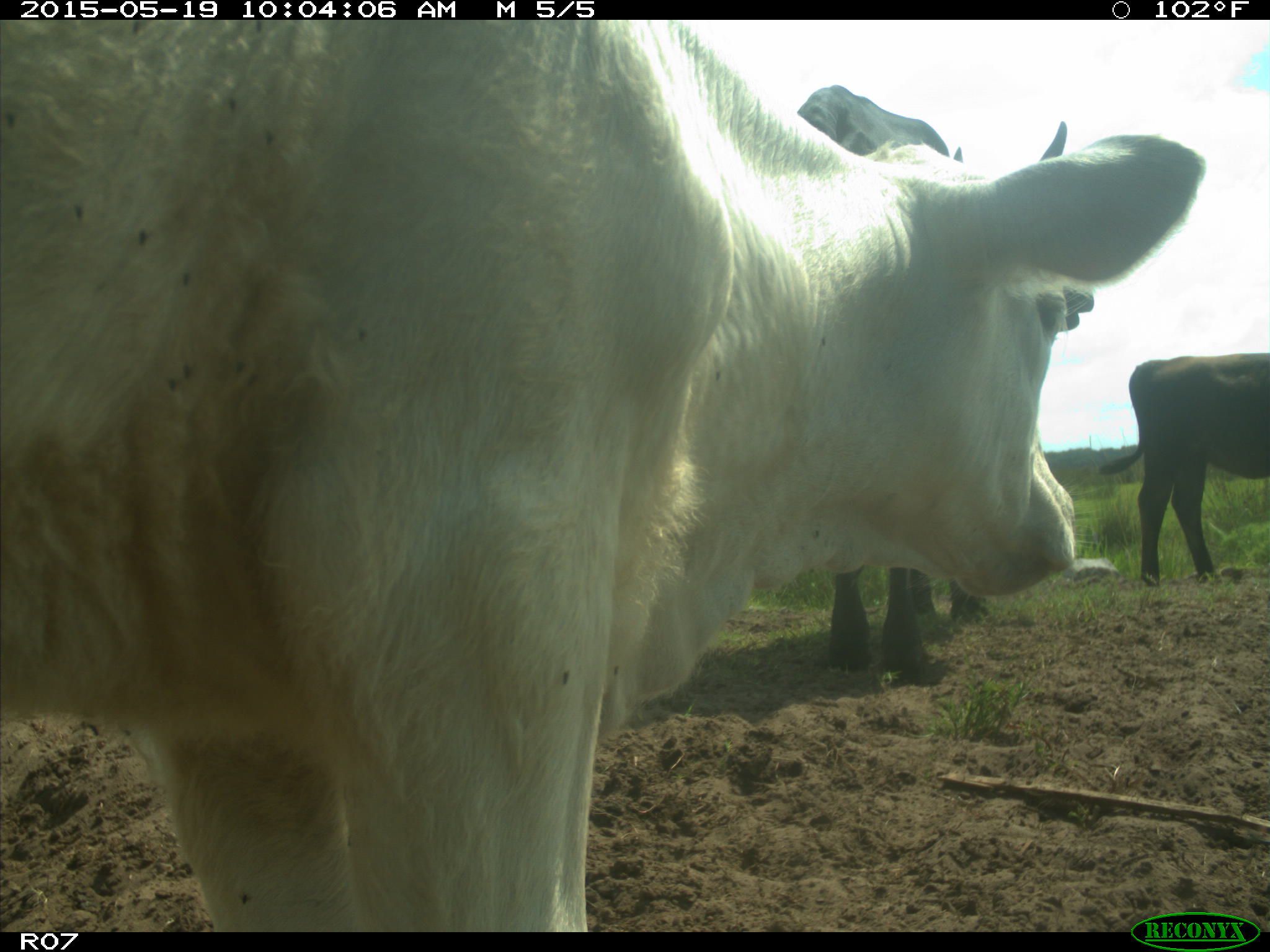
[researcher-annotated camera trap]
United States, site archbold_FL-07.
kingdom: Animalia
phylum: Chordata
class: Mammalia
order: Artiodactyla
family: Bovidae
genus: Bos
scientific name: Bos taurus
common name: domestic cow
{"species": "Bos taurus (domestic cow)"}